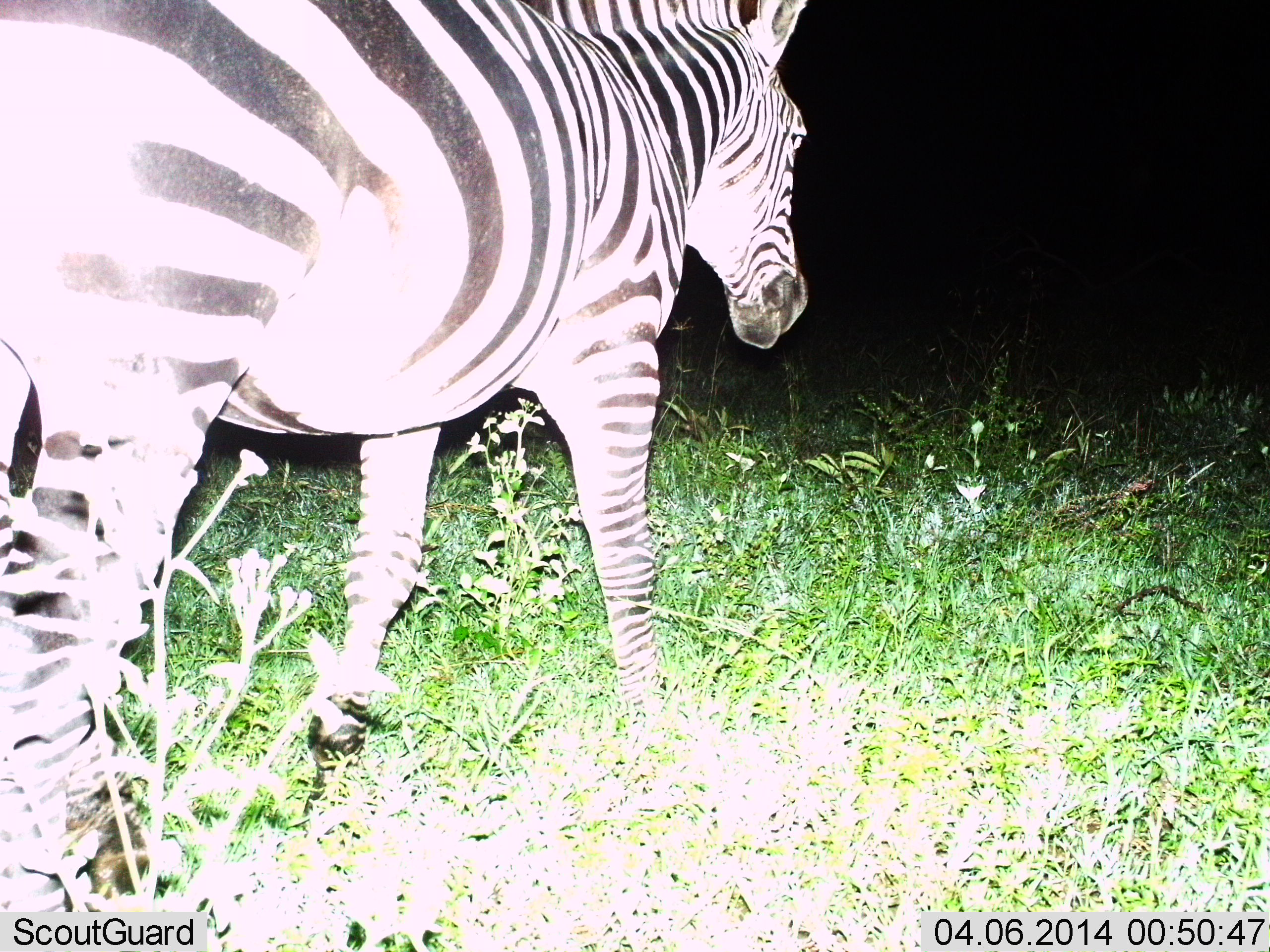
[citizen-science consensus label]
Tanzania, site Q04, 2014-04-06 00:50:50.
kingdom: Animalia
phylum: Chordata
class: Mammalia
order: Perissodactyla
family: Equidae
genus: Equus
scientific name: Equus quagga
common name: plains zebra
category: zebra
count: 1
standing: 10%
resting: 0%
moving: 100%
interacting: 0%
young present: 0%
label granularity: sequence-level